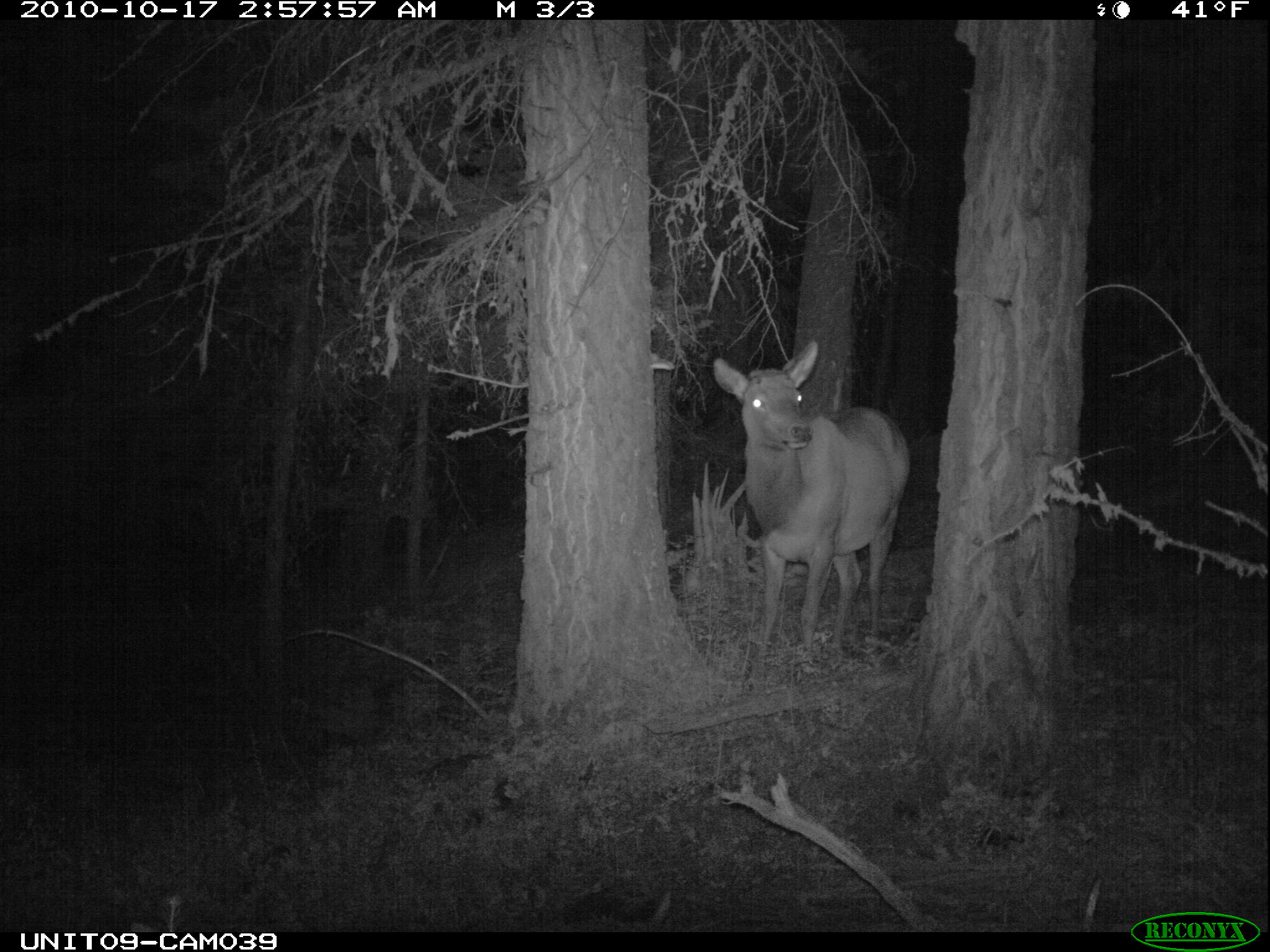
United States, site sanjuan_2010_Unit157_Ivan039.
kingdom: Animalia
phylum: Chordata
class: Mammalia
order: Artiodactyla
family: Cervidae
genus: Cervus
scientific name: Cervus elaphus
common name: red deer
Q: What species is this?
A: Cervus elaphus (red deer).